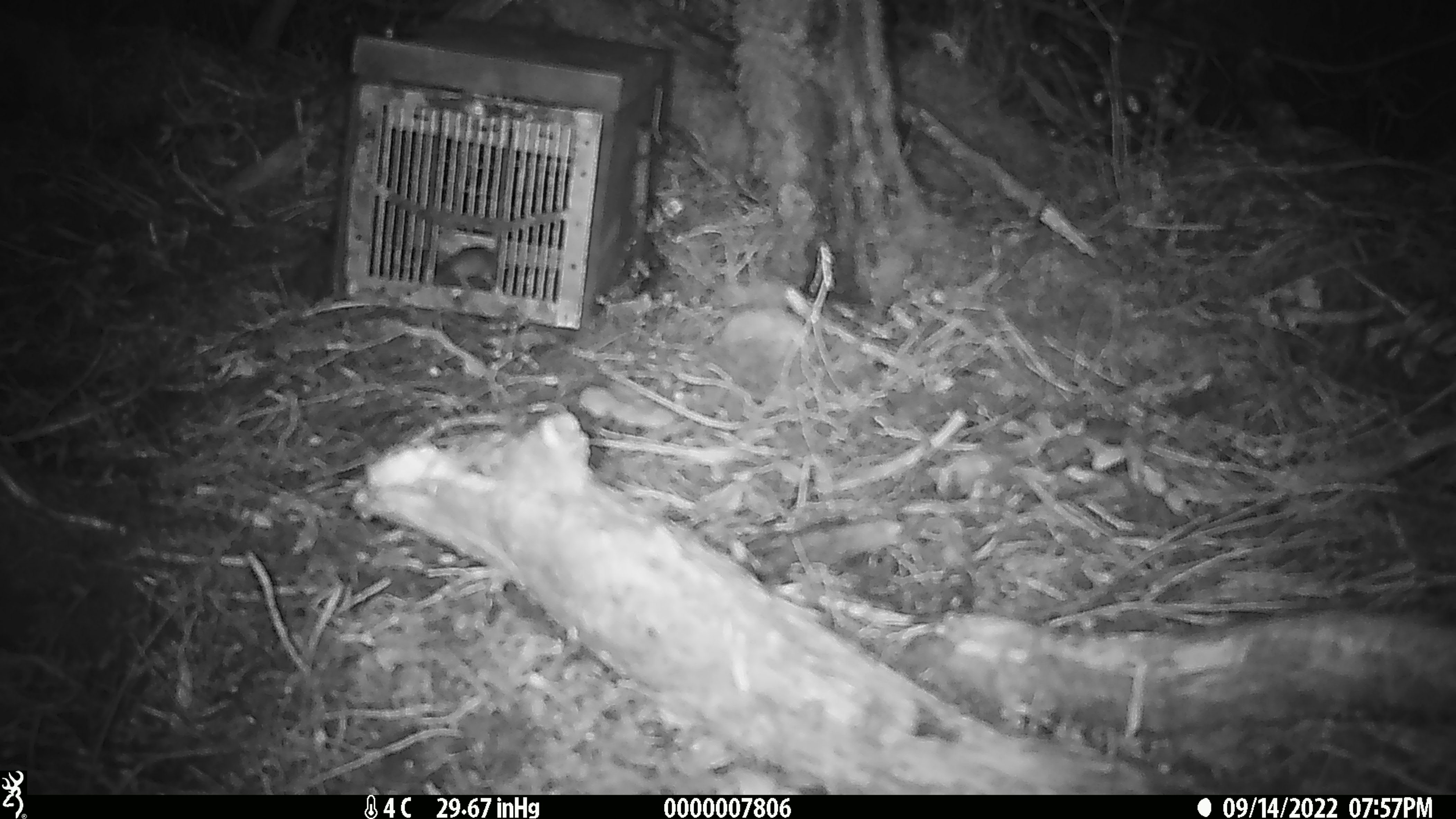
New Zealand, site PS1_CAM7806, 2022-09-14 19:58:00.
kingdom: Animalia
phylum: Chordata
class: Mammalia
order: Rodentia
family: Muridae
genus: Mus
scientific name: Mus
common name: mouse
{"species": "mouse (Mus)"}